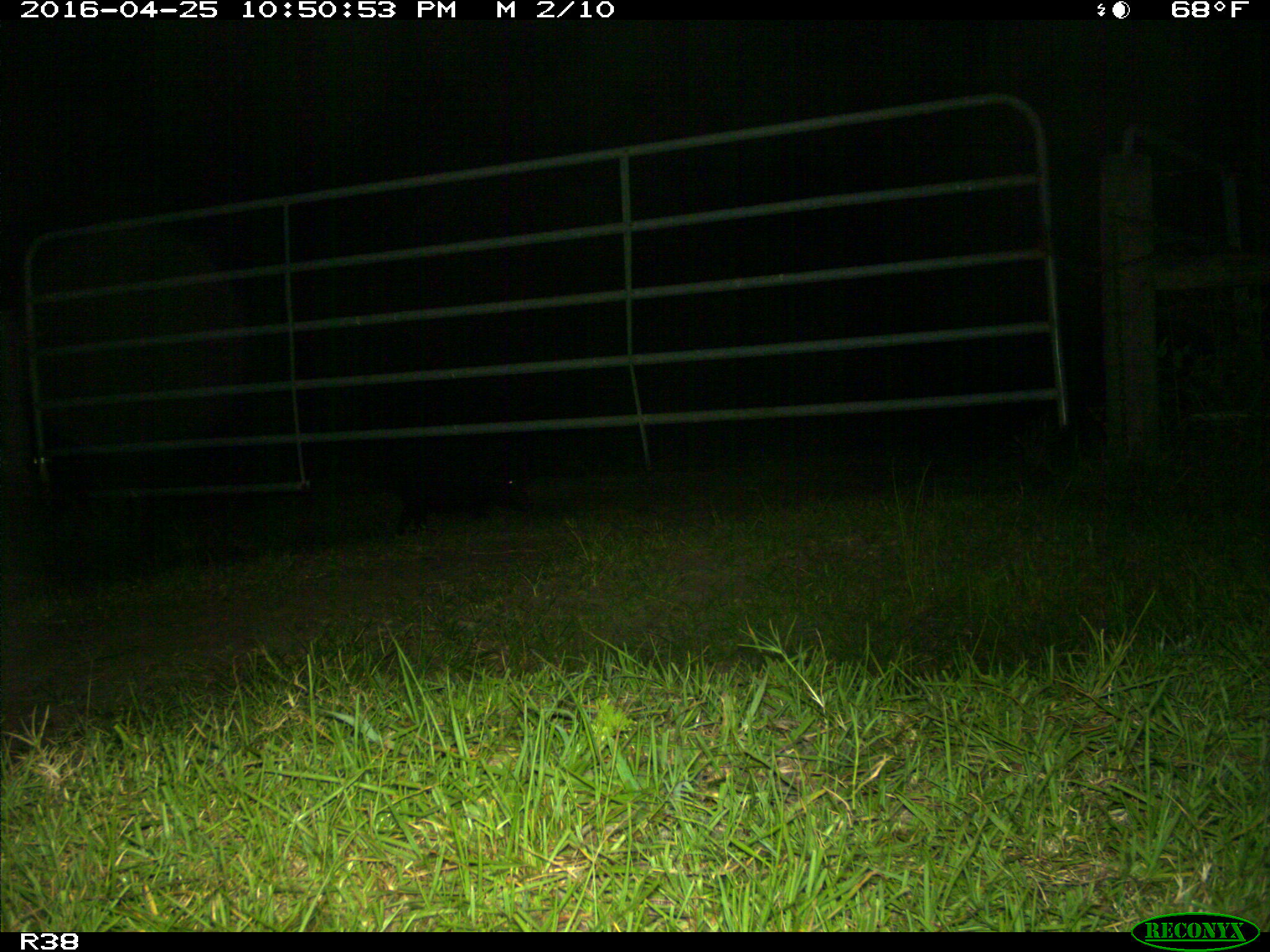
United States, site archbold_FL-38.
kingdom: Animalia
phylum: Chordata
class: Mammalia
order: Artiodactyla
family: Suidae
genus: Sus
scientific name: Sus scrofa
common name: wild boar